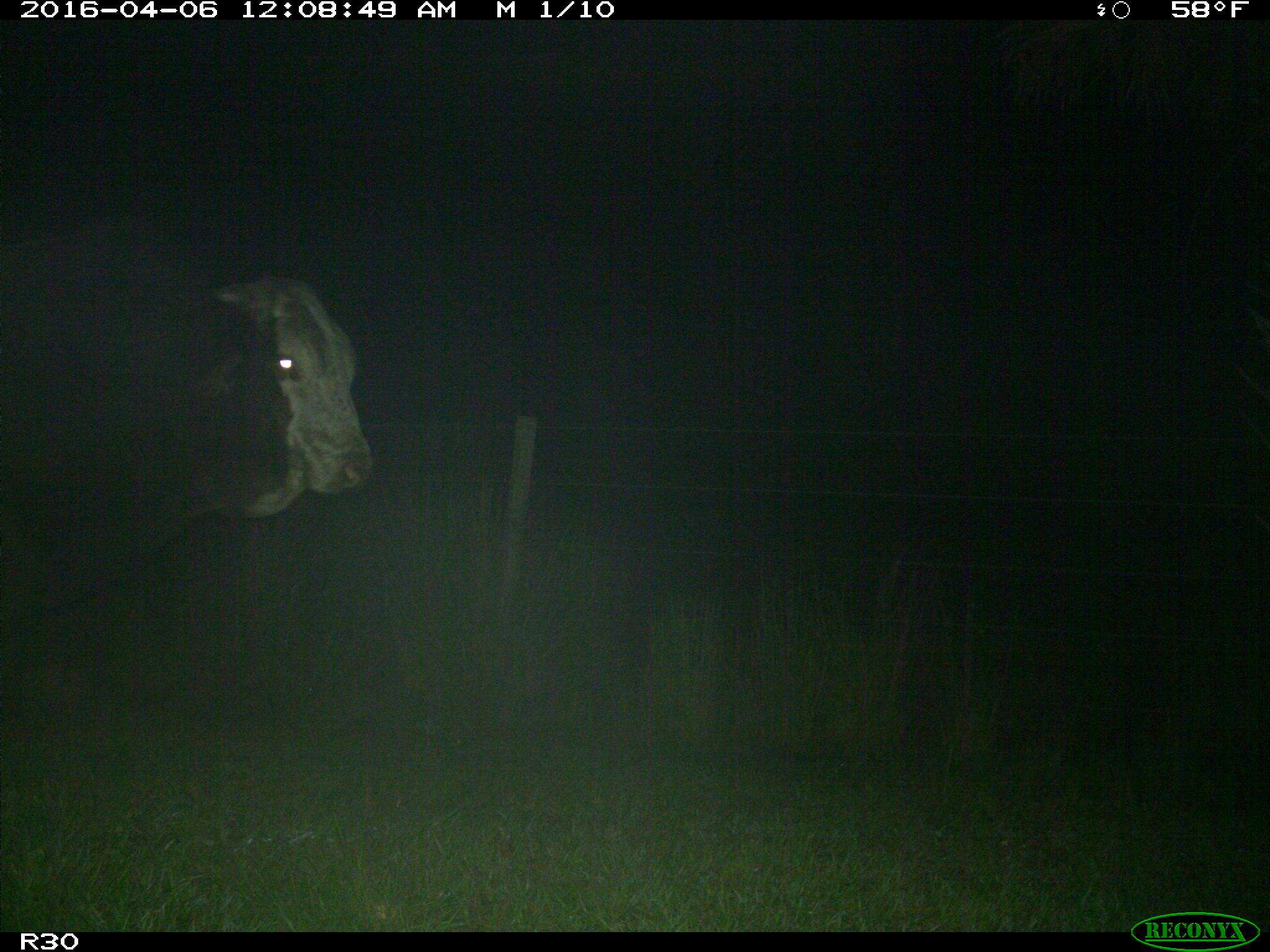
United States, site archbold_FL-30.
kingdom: Animalia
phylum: Chordata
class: Mammalia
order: Artiodactyla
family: Bovidae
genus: Bos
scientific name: Bos taurus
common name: domestic cow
Bos taurus (domestic cow).